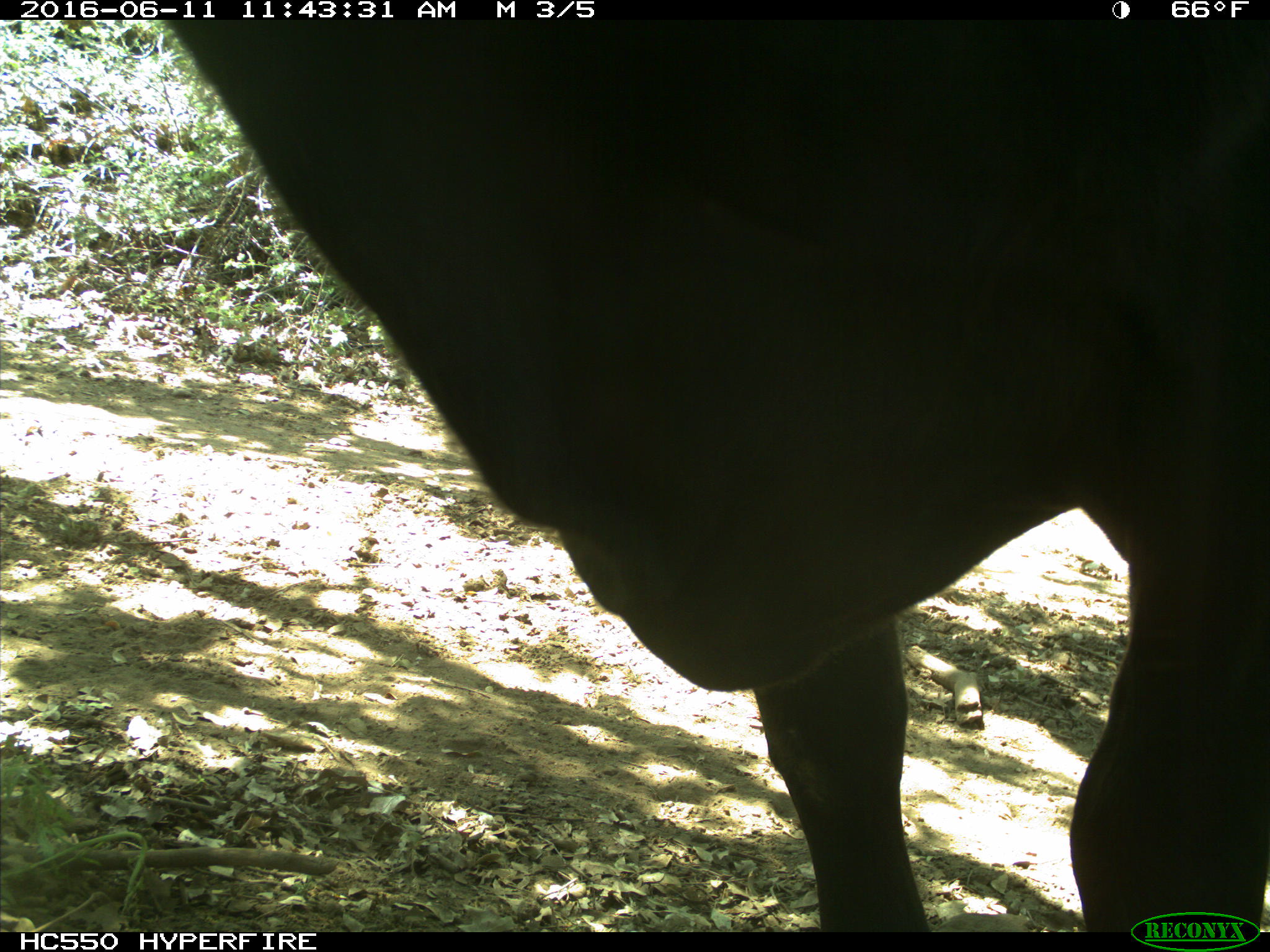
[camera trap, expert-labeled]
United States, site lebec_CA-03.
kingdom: Animalia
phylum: Chordata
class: Mammalia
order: Artiodactyla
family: Bovidae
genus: Bos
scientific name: Bos taurus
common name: domestic cow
Bos taurus (domestic cow).